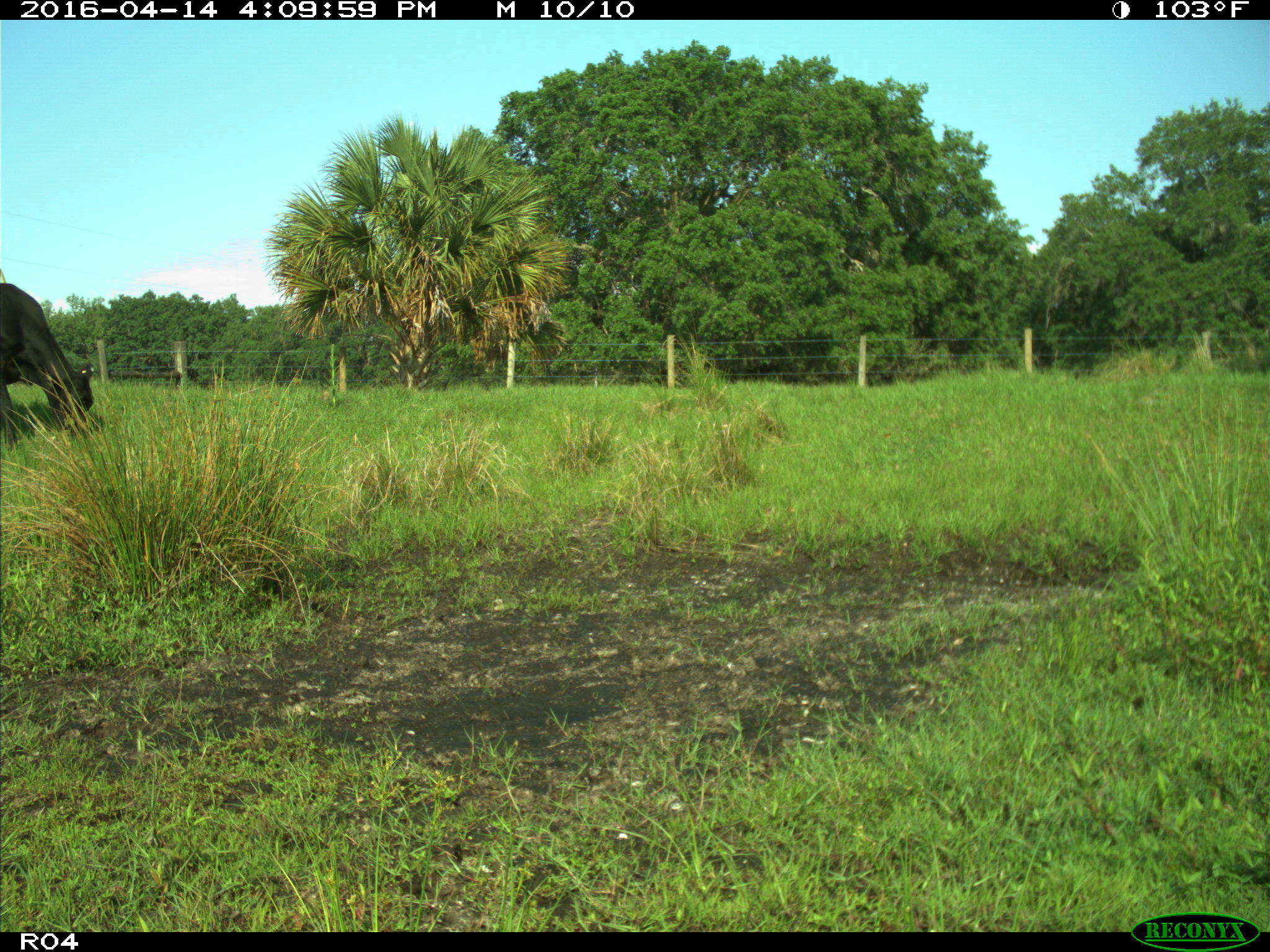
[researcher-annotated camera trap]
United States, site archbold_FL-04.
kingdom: Animalia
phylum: Chordata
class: Mammalia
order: Artiodactyla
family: Bovidae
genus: Bos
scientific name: Bos taurus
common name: domestic cow